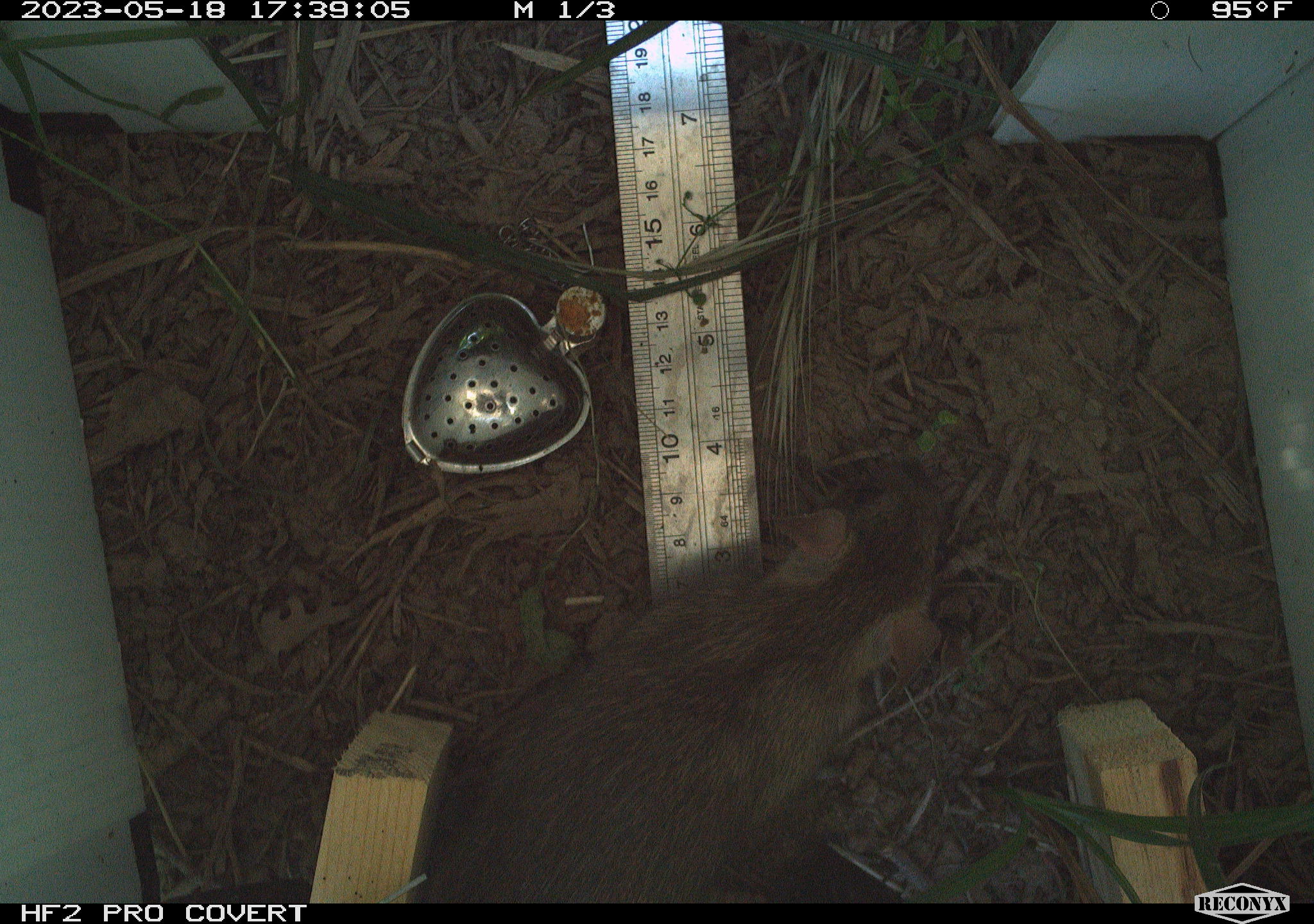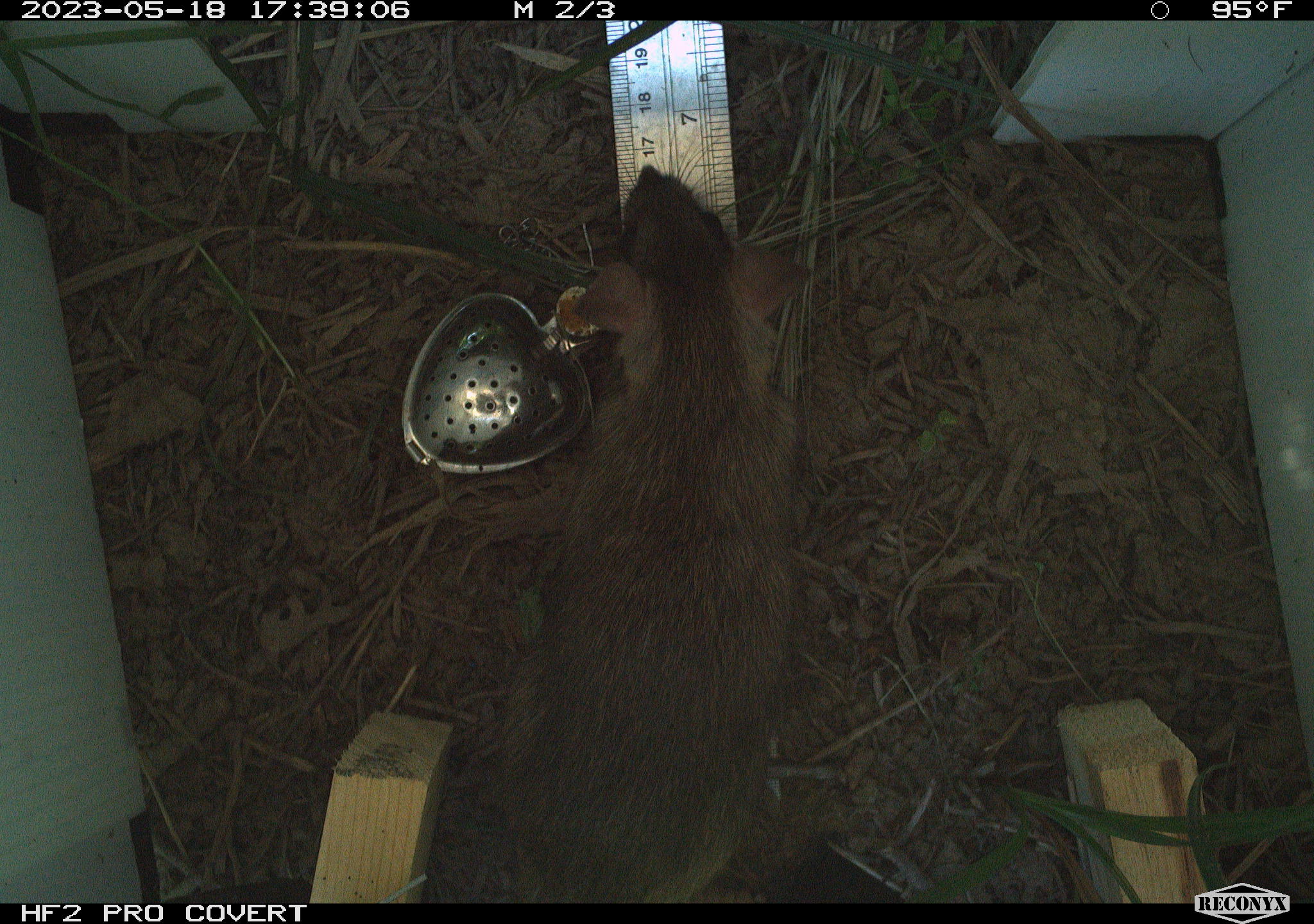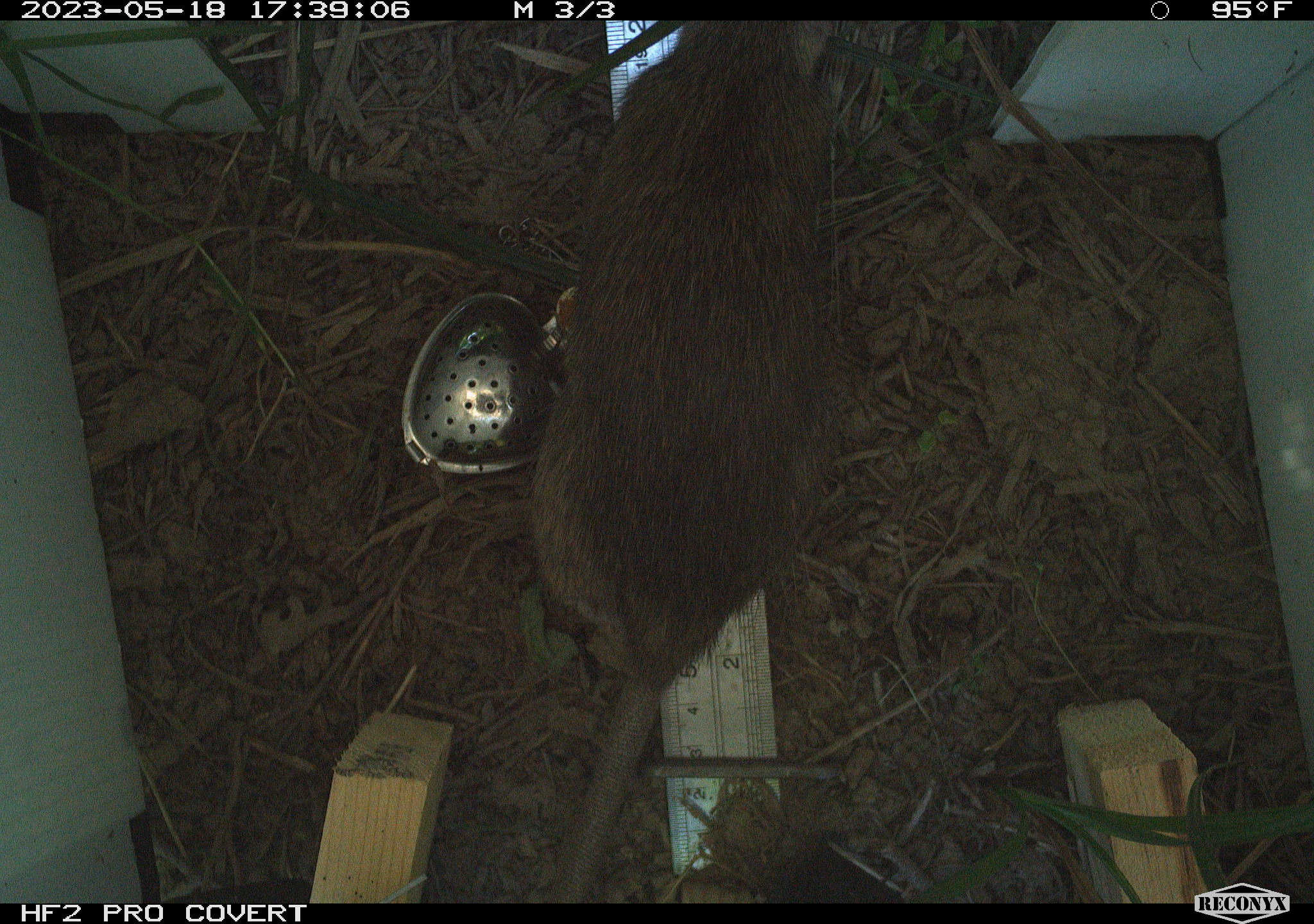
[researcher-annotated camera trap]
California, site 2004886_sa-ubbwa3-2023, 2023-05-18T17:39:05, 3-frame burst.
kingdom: Animalia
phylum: Chordata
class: Mammalia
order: Rodentia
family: Muridae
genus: Rattus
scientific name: Rattus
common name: rat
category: rattus species